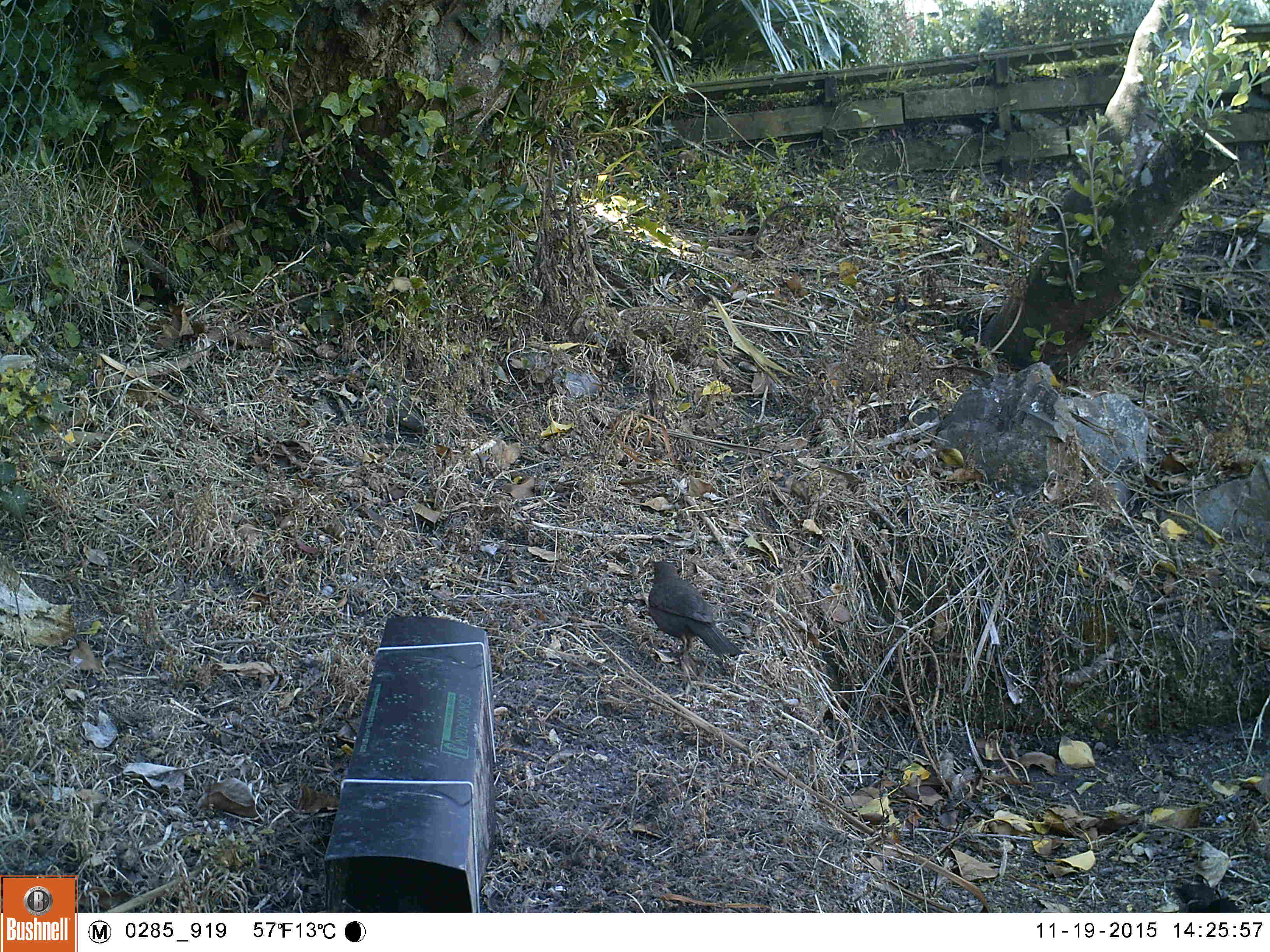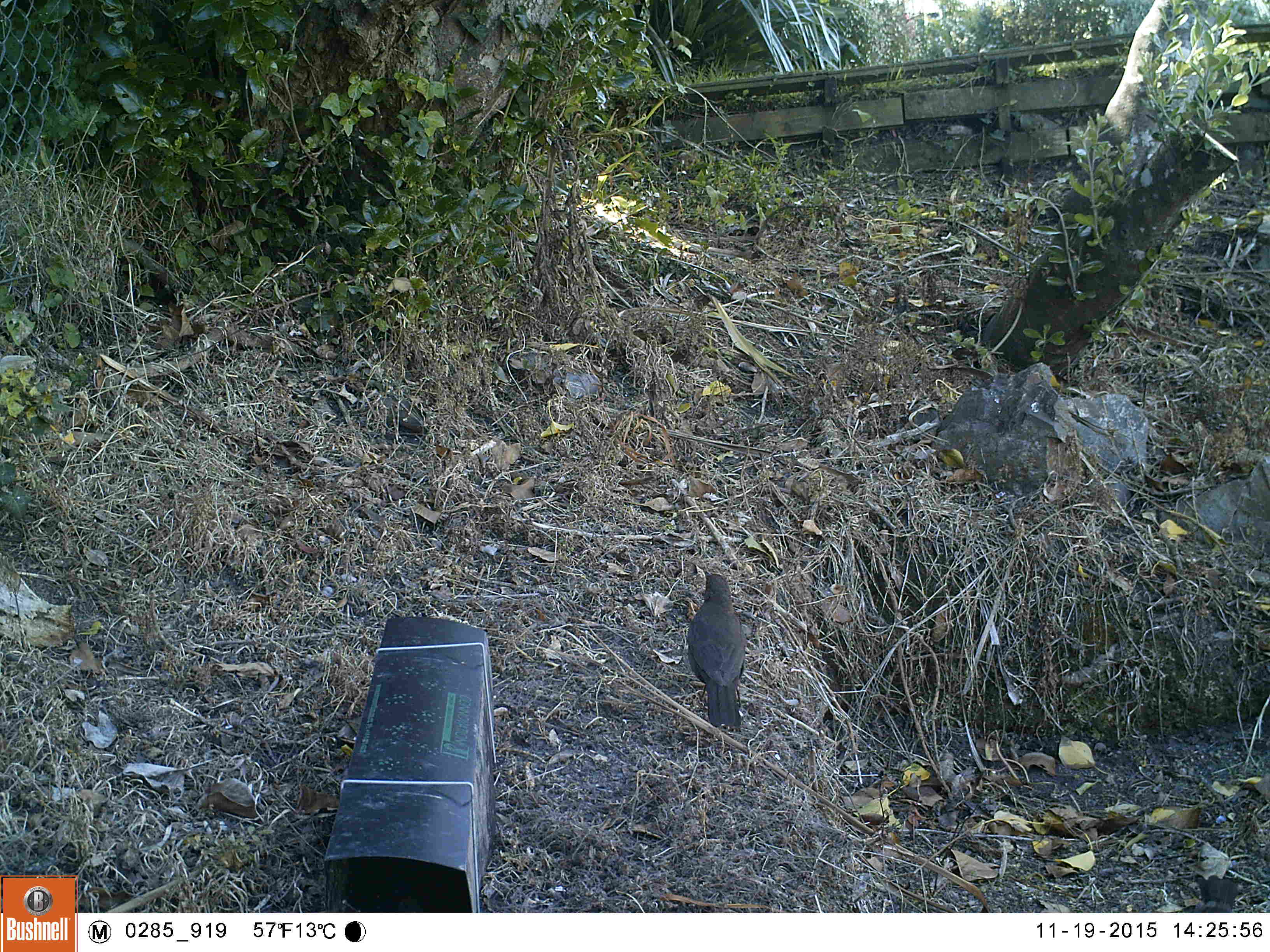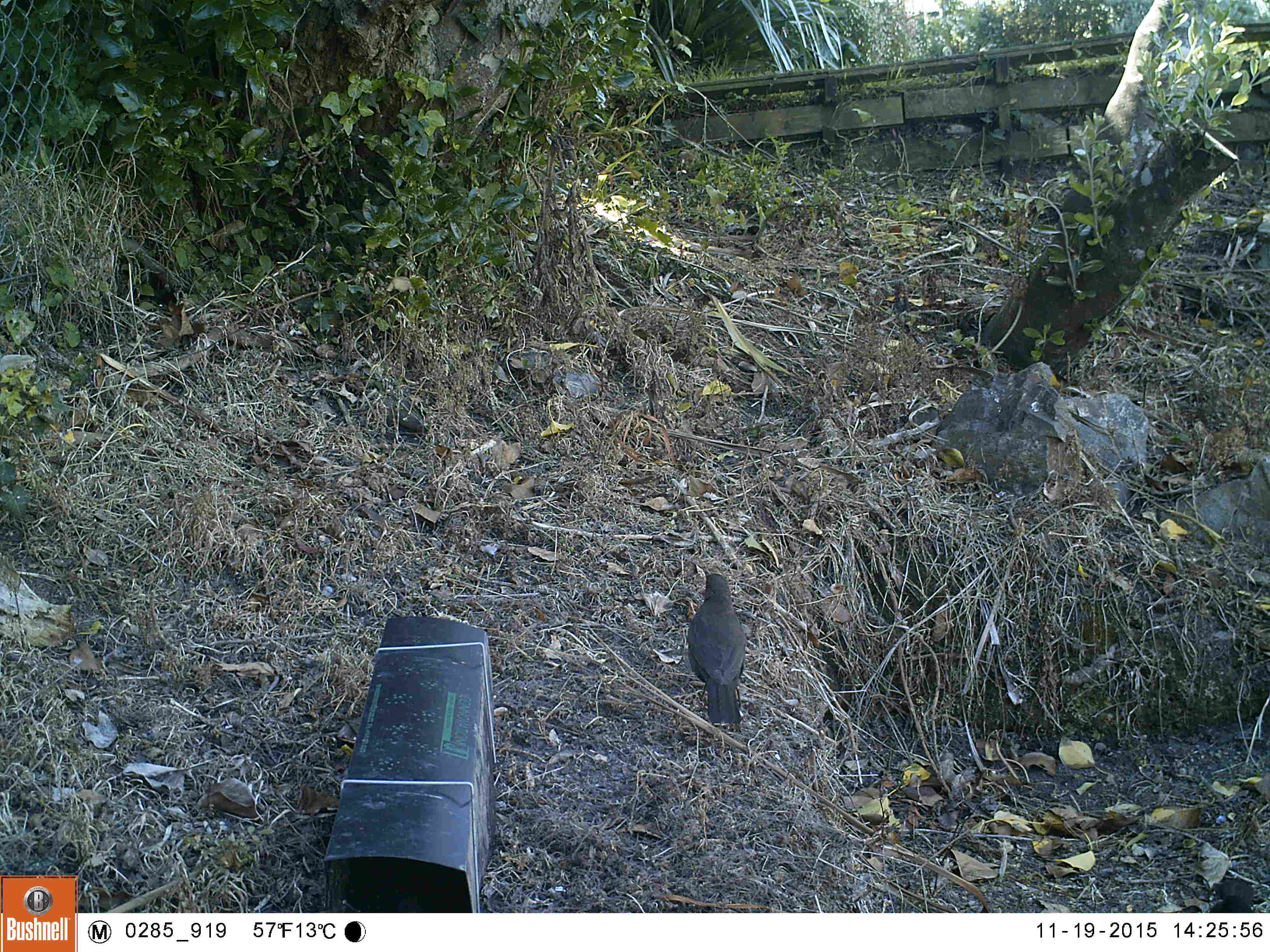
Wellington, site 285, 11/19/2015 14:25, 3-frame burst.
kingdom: Animalia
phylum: Chordata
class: Aves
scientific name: Aves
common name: bird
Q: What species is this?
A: Bird (Aves).